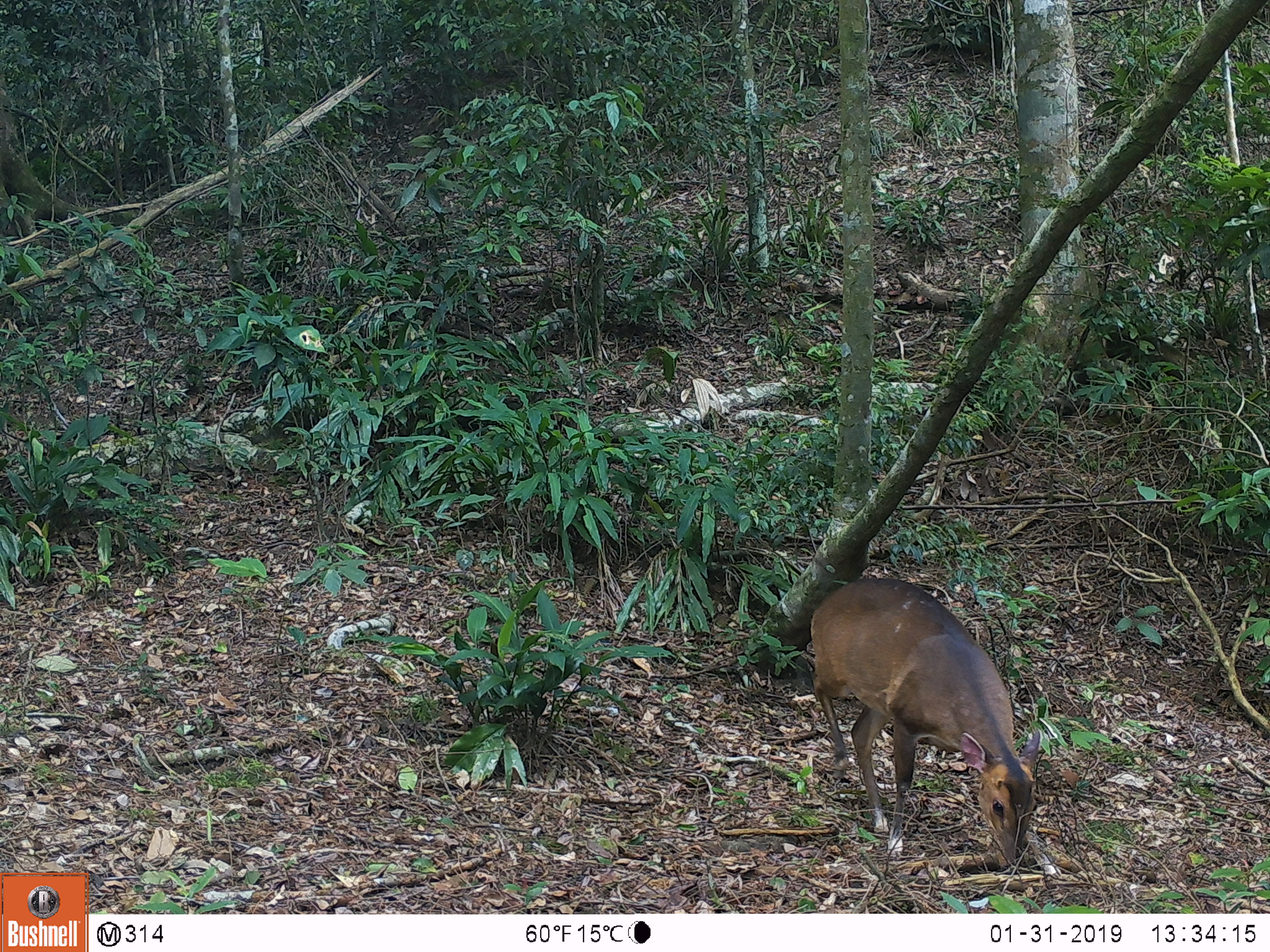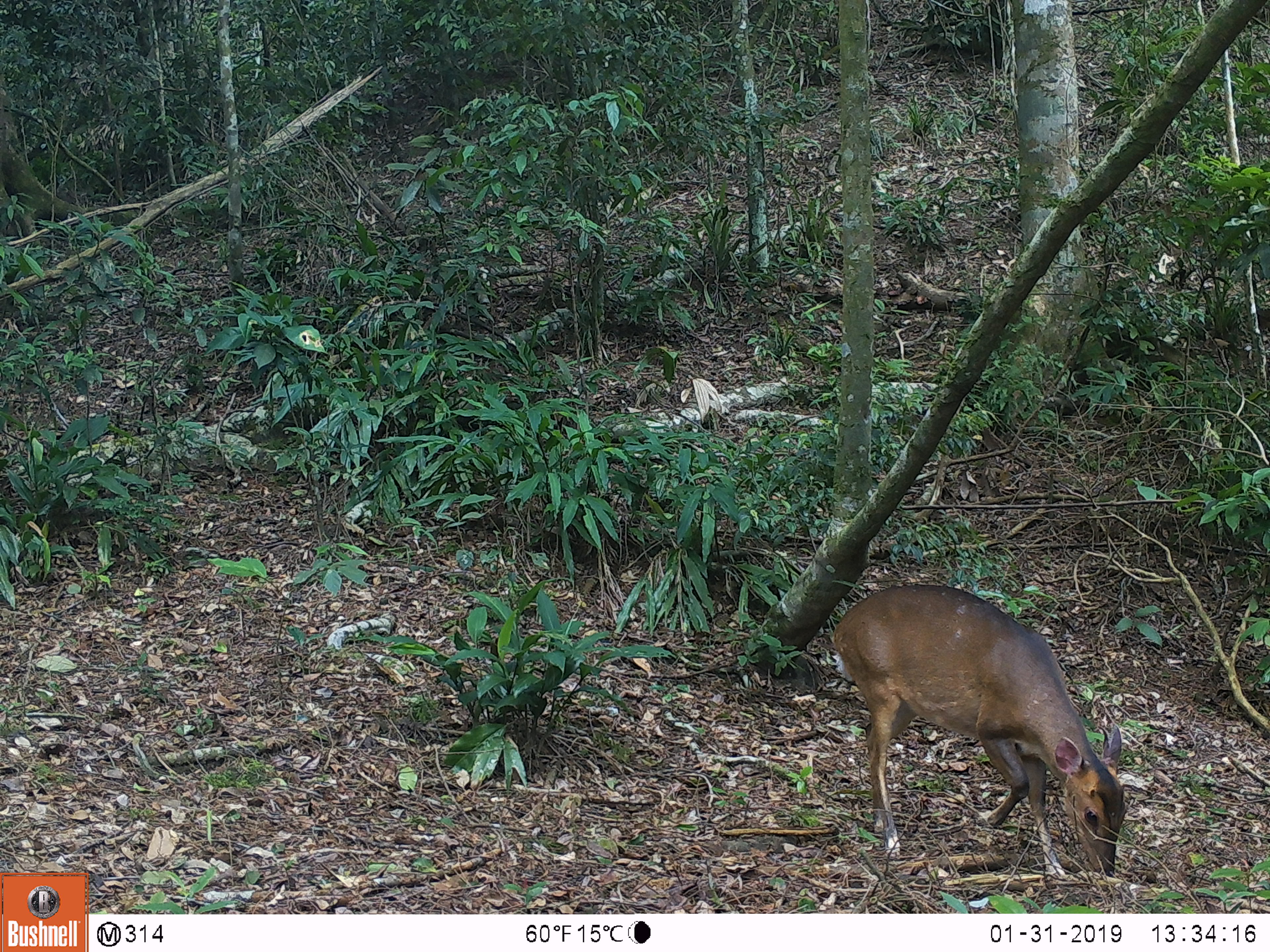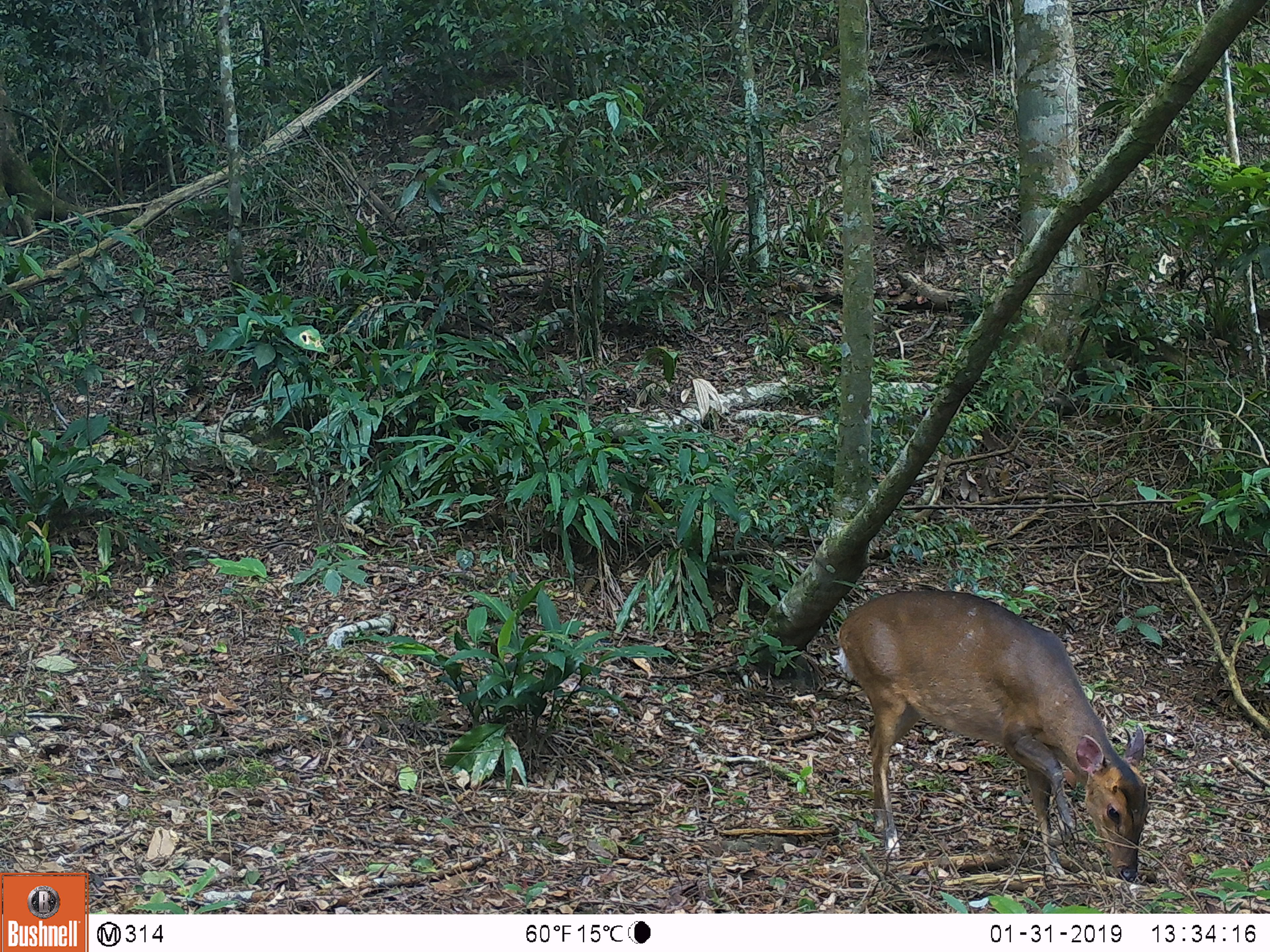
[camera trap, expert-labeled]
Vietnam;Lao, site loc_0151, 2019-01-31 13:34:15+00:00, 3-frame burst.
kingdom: Animalia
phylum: Chordata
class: Mammalia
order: Artiodactyla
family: Cervidae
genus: Muntiacus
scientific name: Muntiacus vuquangensis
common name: large-antlered muntjac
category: large antlered muntjac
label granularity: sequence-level